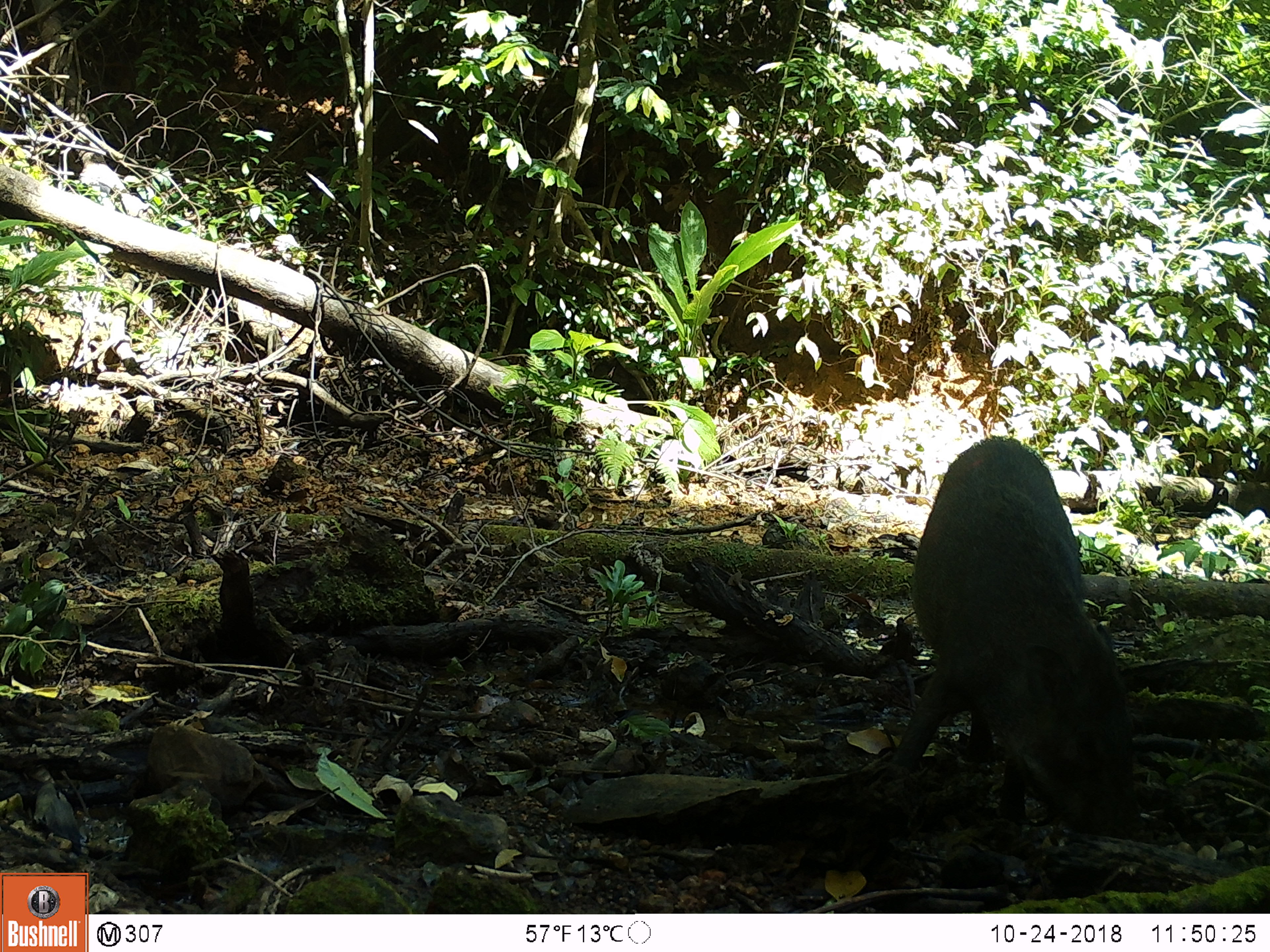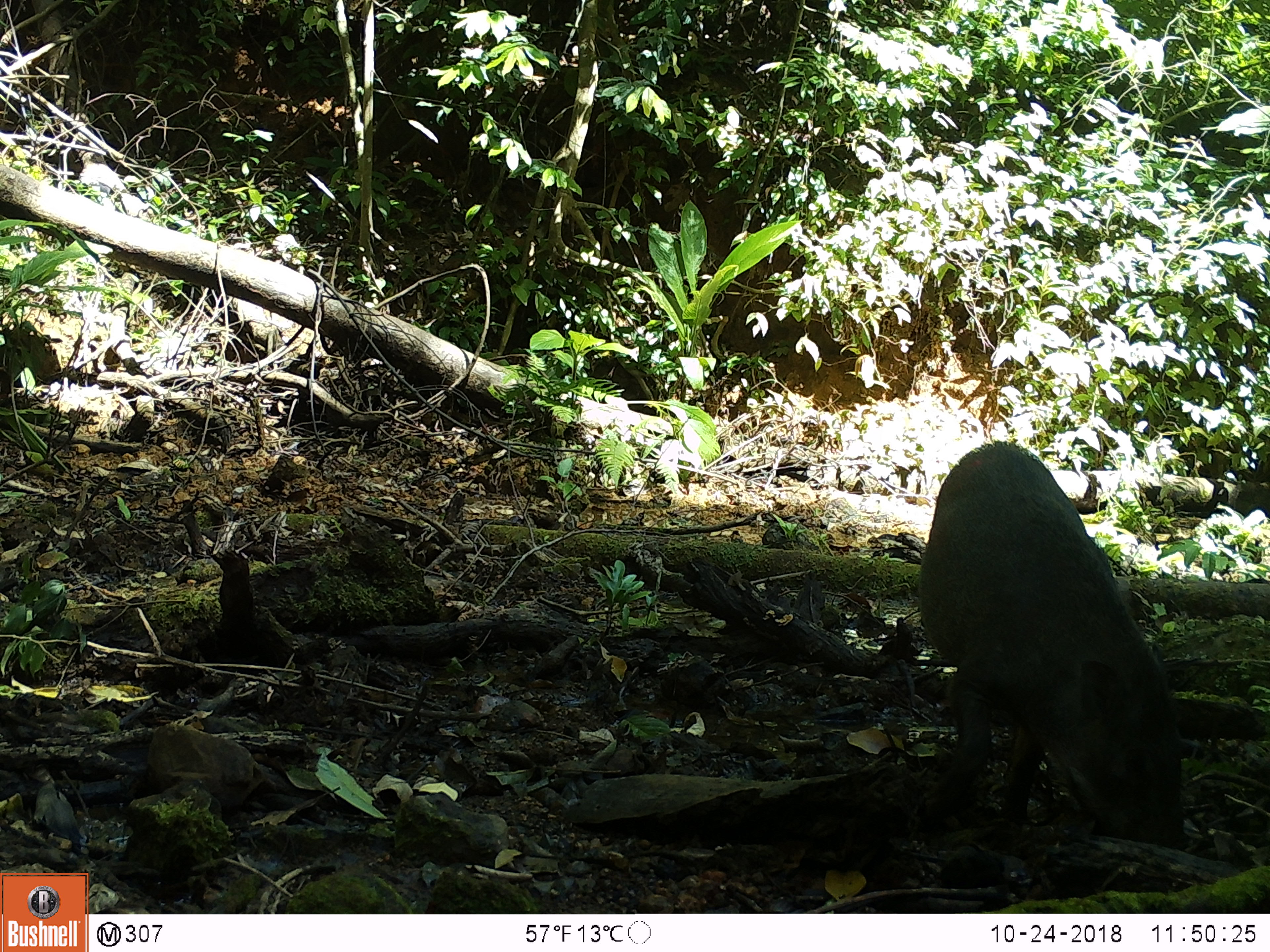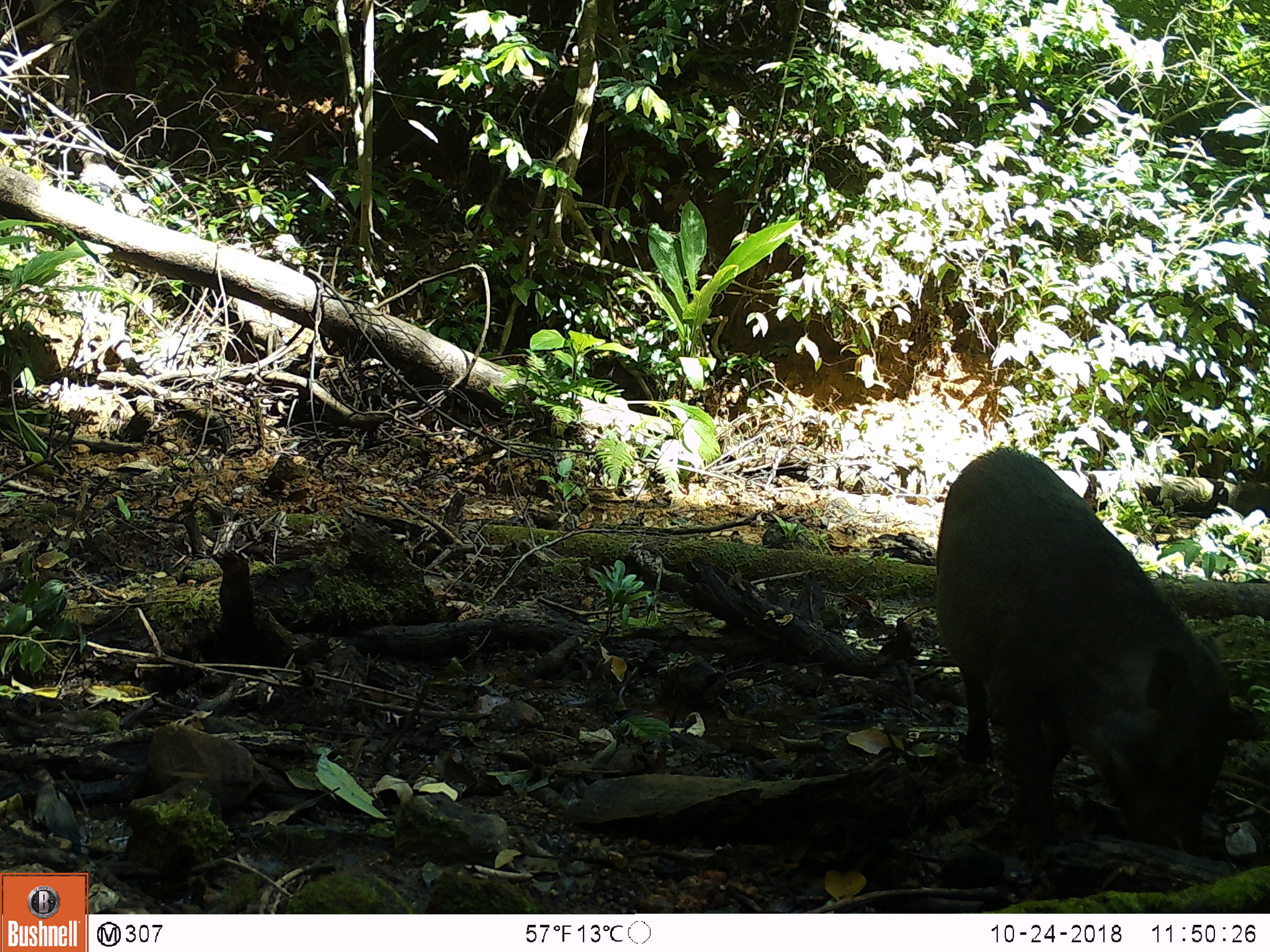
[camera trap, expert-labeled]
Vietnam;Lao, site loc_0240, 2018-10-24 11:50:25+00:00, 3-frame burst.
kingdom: Animalia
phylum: Chordata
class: Mammalia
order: Artiodactyla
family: Suidae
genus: Sus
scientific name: Sus scrofa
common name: eurasian wild pig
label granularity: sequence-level